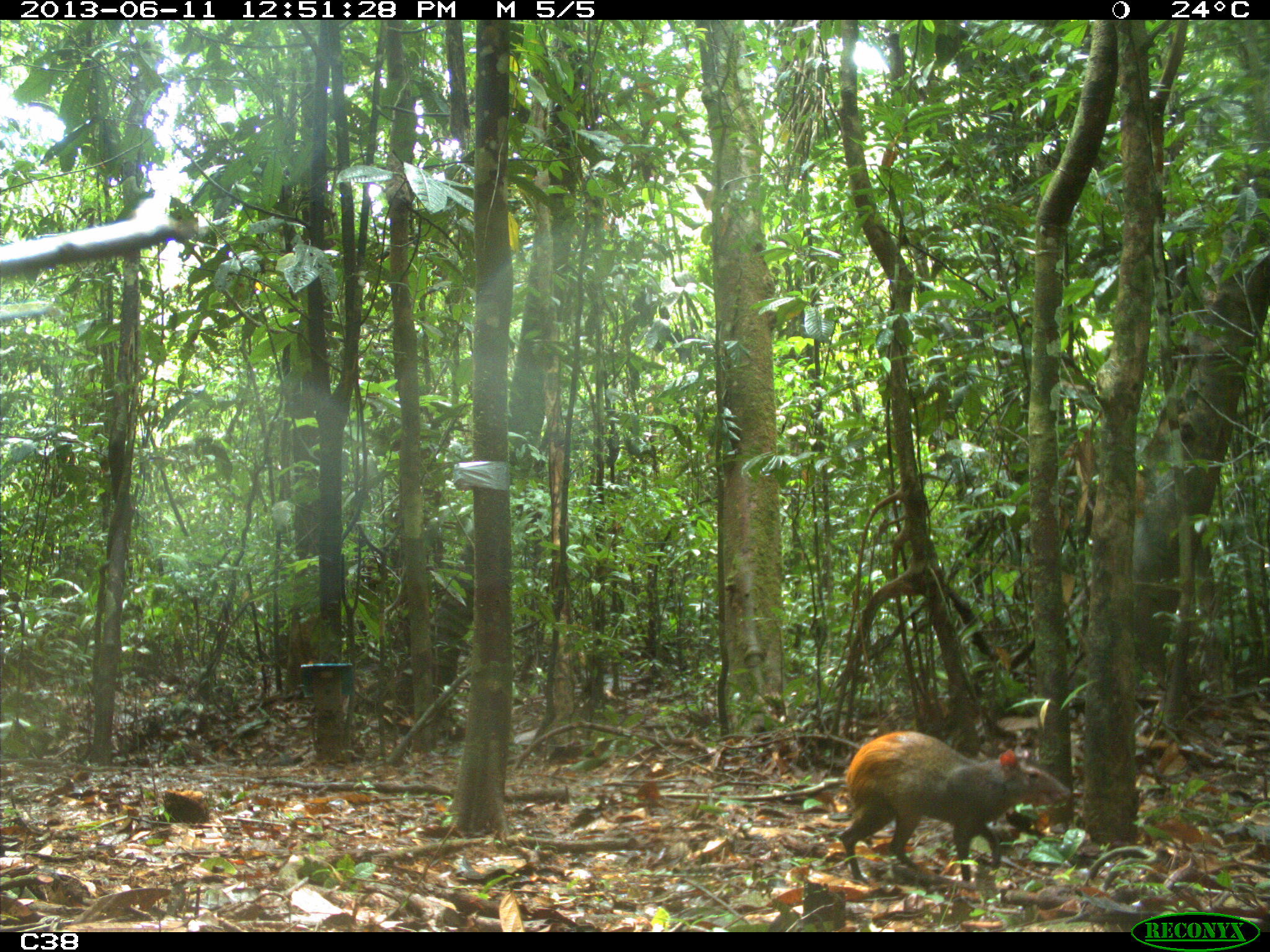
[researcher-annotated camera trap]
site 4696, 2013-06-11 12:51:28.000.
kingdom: Animalia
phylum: Chordata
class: Mammalia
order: Rodentia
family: Dasyproctidae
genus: Dasyprocta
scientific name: Dasyprocta leporina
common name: red-rumped agouti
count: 1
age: adult